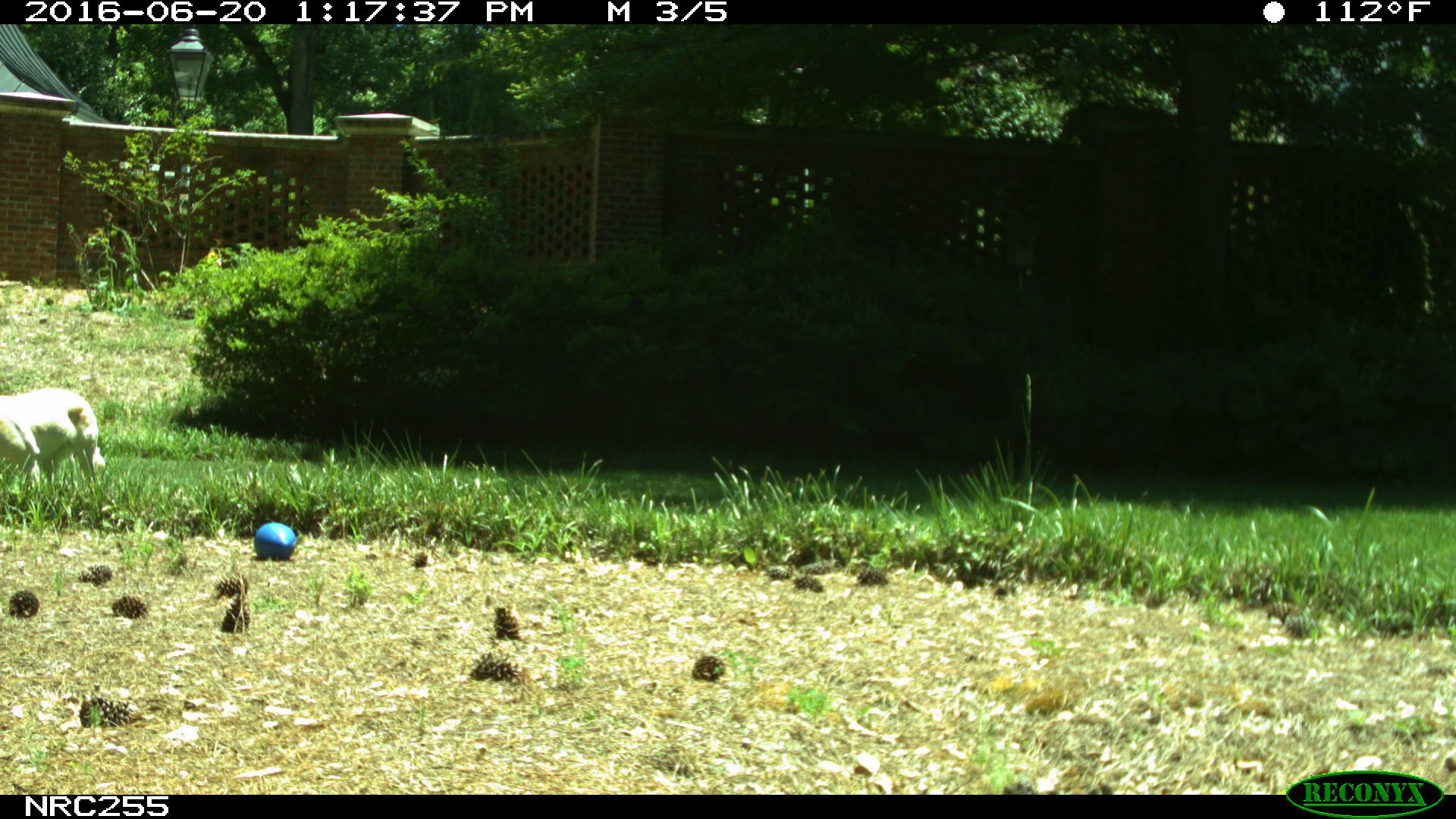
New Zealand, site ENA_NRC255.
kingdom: Animalia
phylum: Chordata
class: Mammalia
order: Carnivora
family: Canidae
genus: Canis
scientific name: Canis familiaris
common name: domestic dog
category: dog